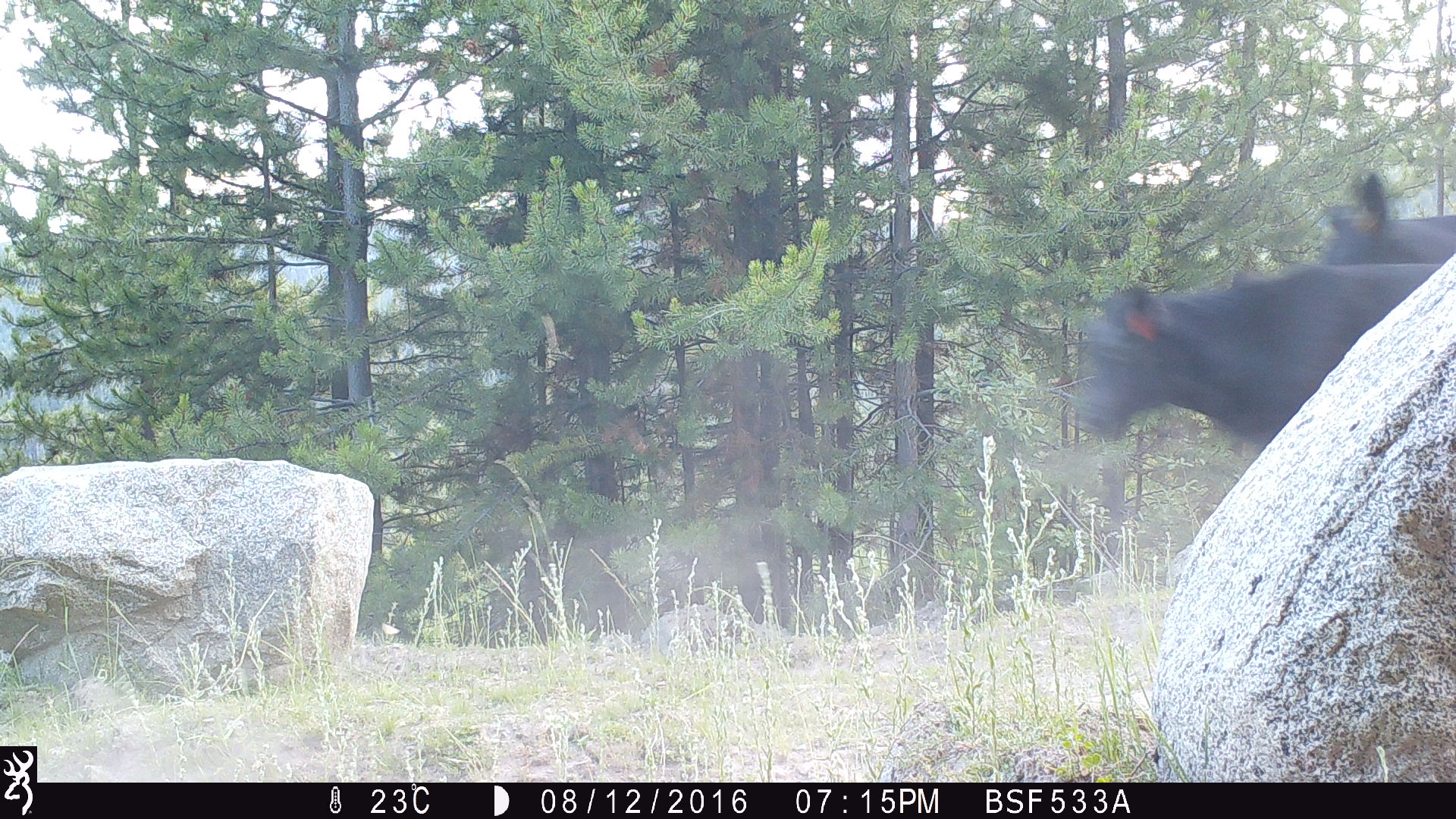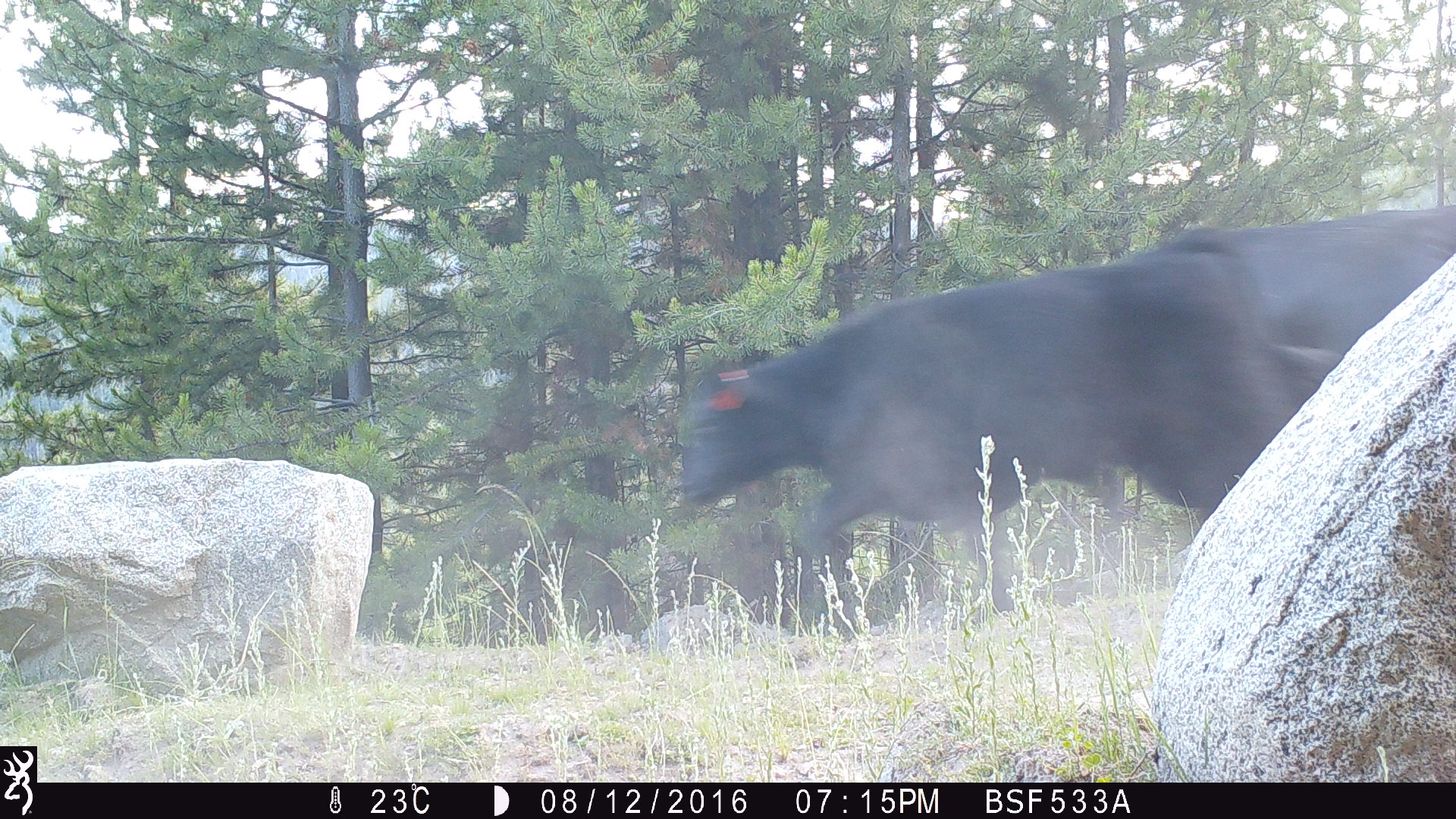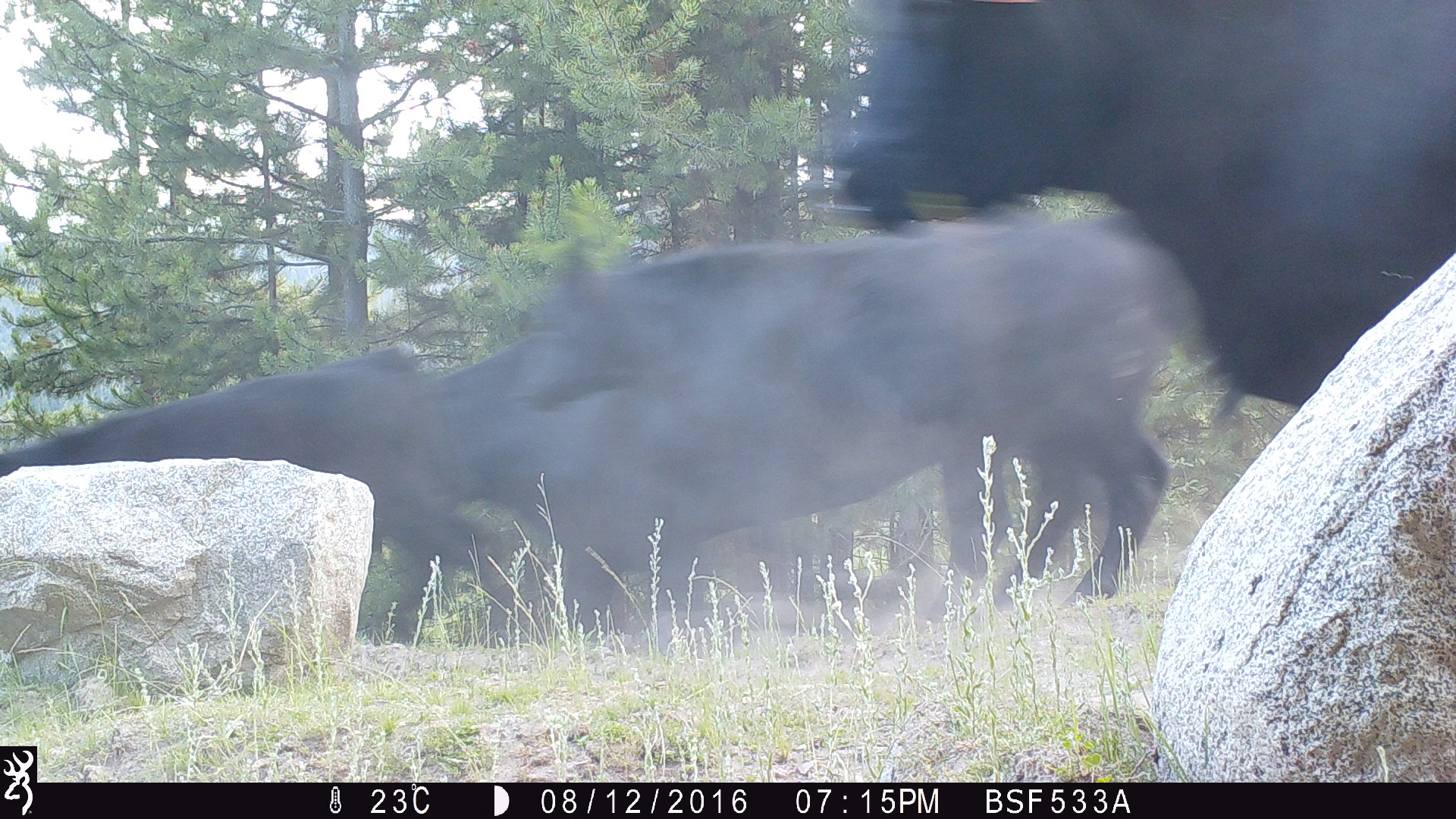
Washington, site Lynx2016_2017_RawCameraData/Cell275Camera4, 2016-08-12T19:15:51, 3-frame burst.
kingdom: Animalia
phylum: Chordata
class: Mammalia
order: Artiodactyla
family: Bovidae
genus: Bos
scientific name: Bos taurus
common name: domestic cattle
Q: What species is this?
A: Domestic cattle (Bos taurus).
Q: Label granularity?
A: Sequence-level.